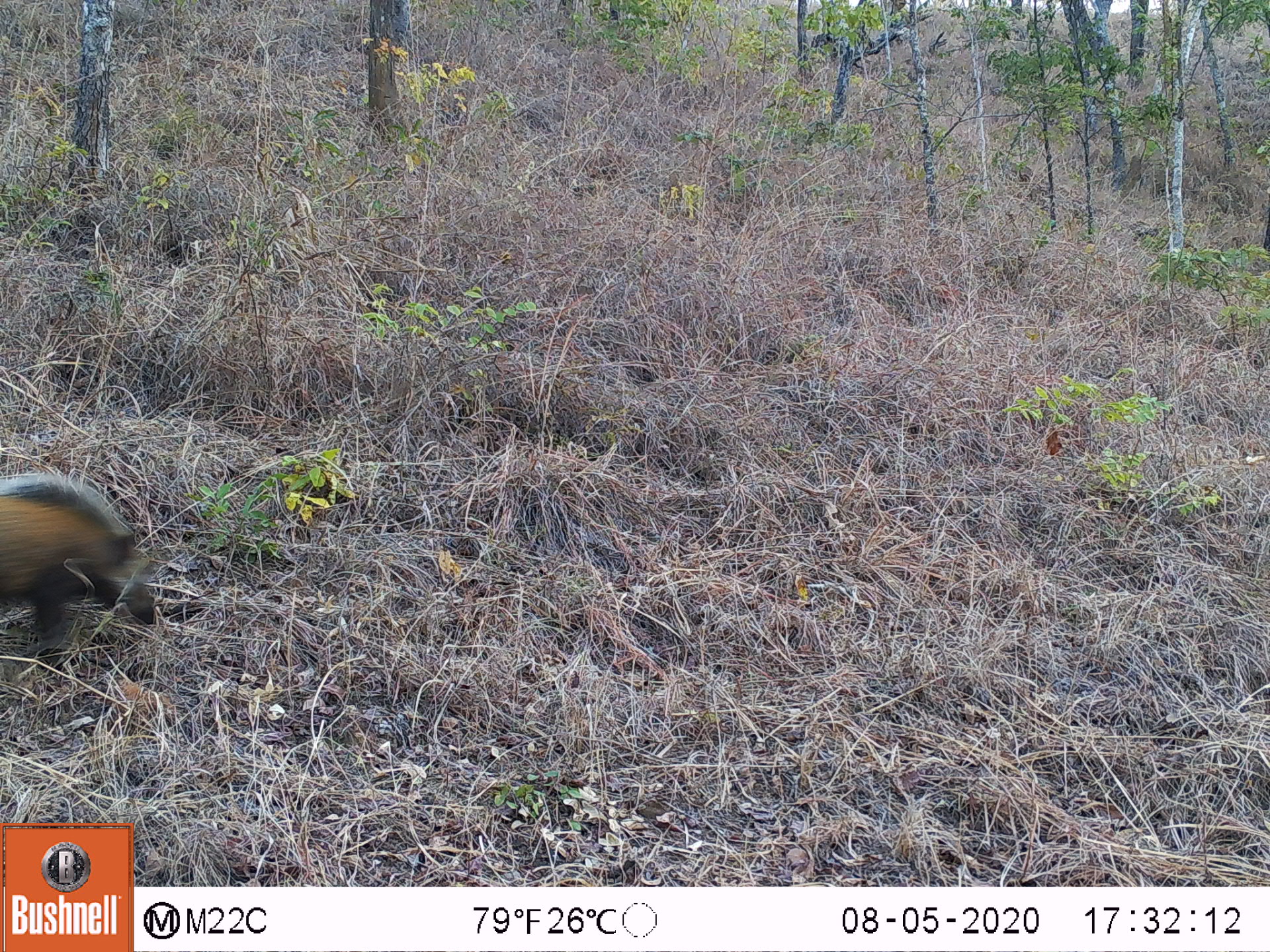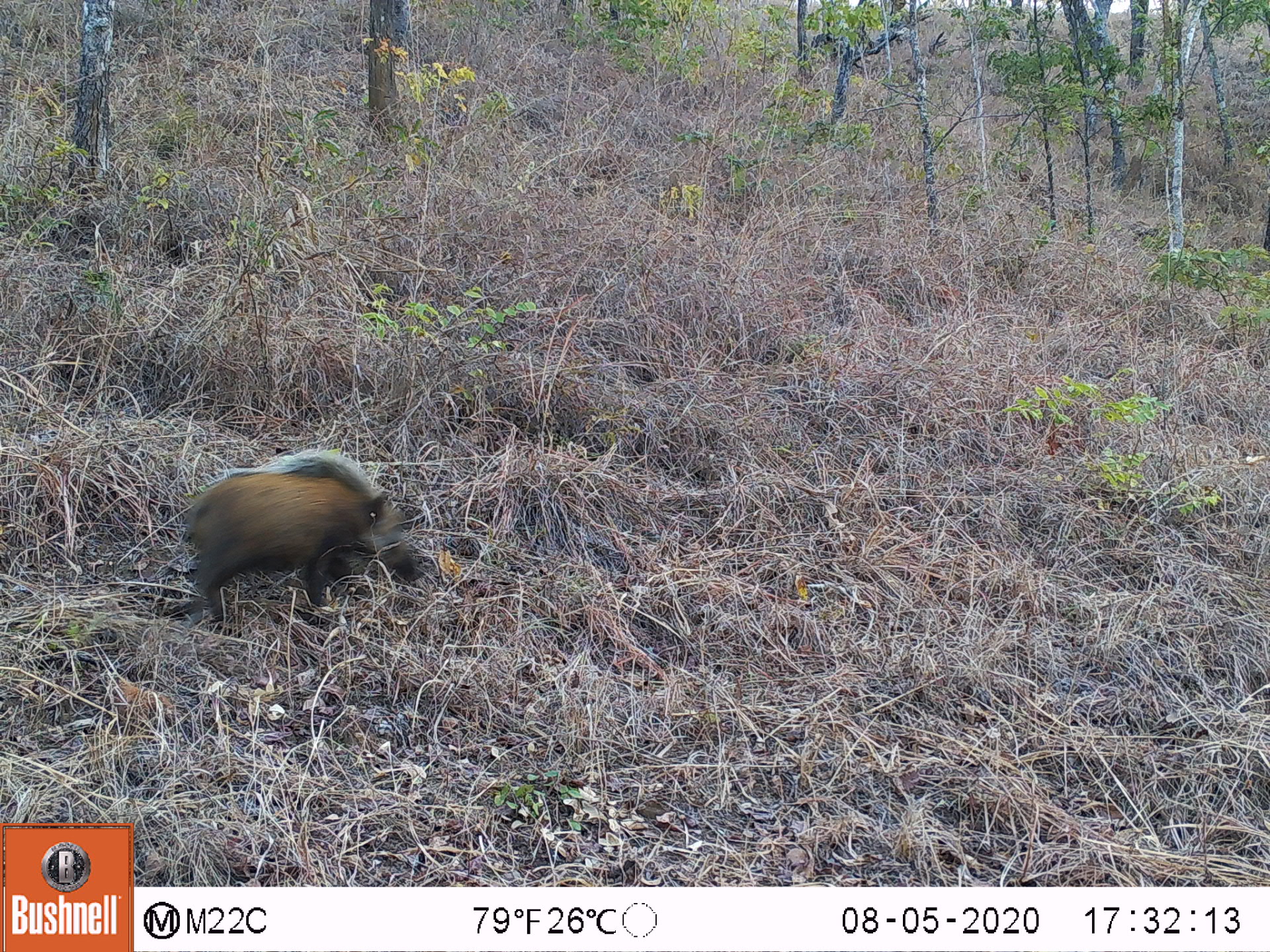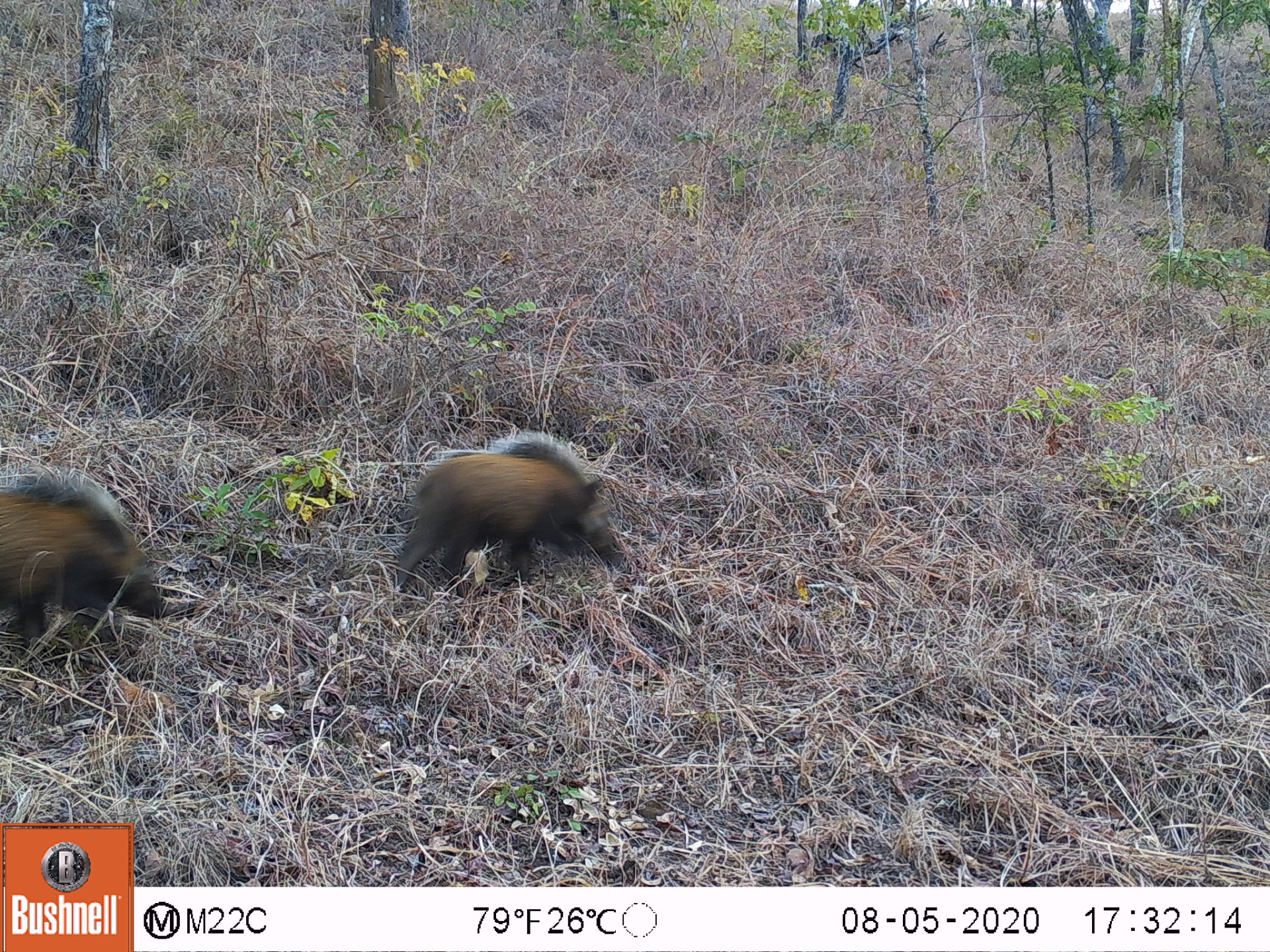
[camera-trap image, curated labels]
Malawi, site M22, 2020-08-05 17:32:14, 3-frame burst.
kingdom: Animalia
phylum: Chordata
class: Mammalia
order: Artiodactyla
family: Suidae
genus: Potamochoerus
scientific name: Potamochoerus larvatus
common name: bushpig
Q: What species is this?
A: Bushpig (Potamochoerus larvatus).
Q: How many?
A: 1.